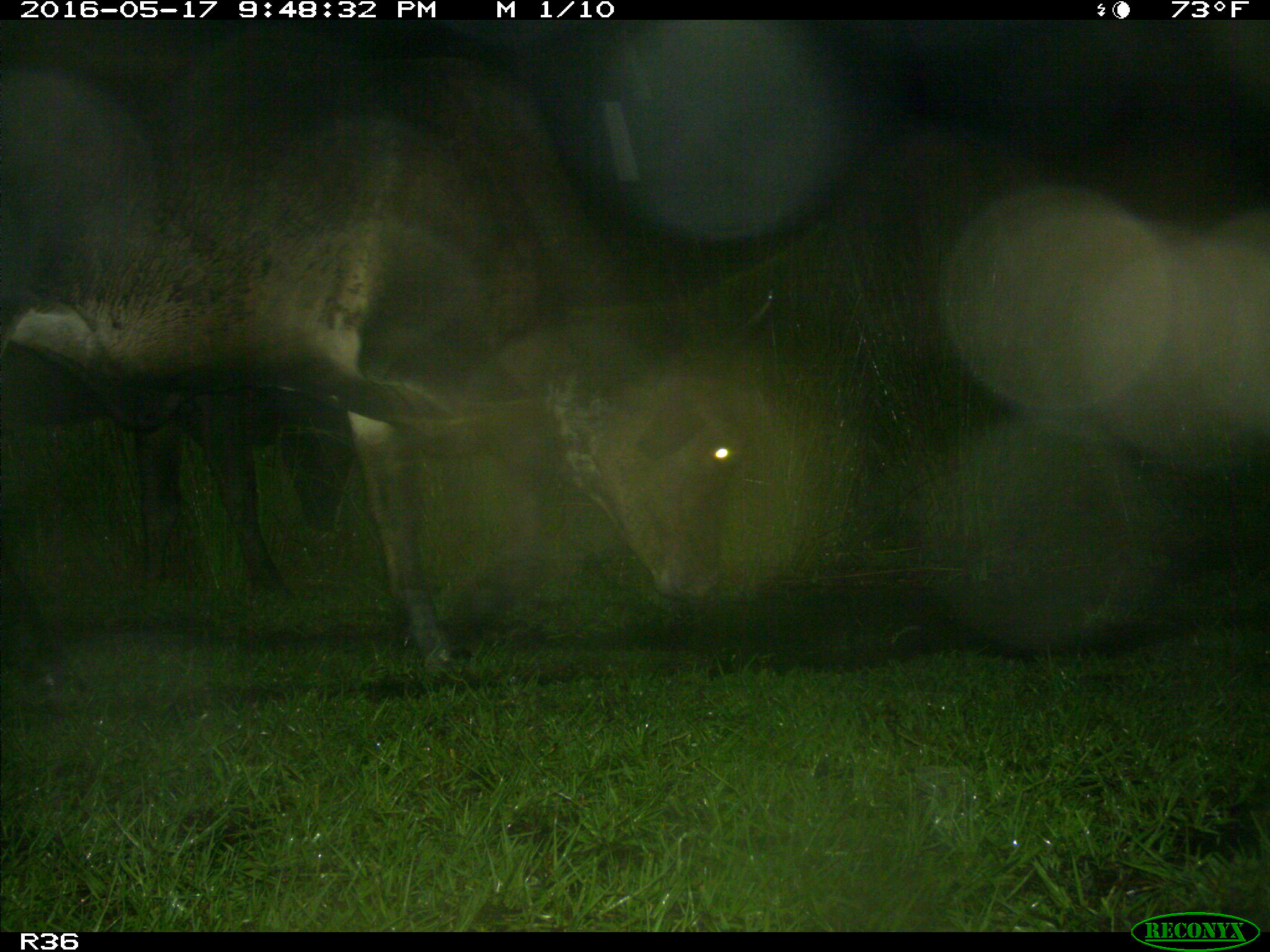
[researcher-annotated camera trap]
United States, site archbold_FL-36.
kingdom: Animalia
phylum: Chordata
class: Mammalia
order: Artiodactyla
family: Bovidae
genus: Bos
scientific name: Bos taurus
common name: domestic cow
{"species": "Bos taurus (domestic cow)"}